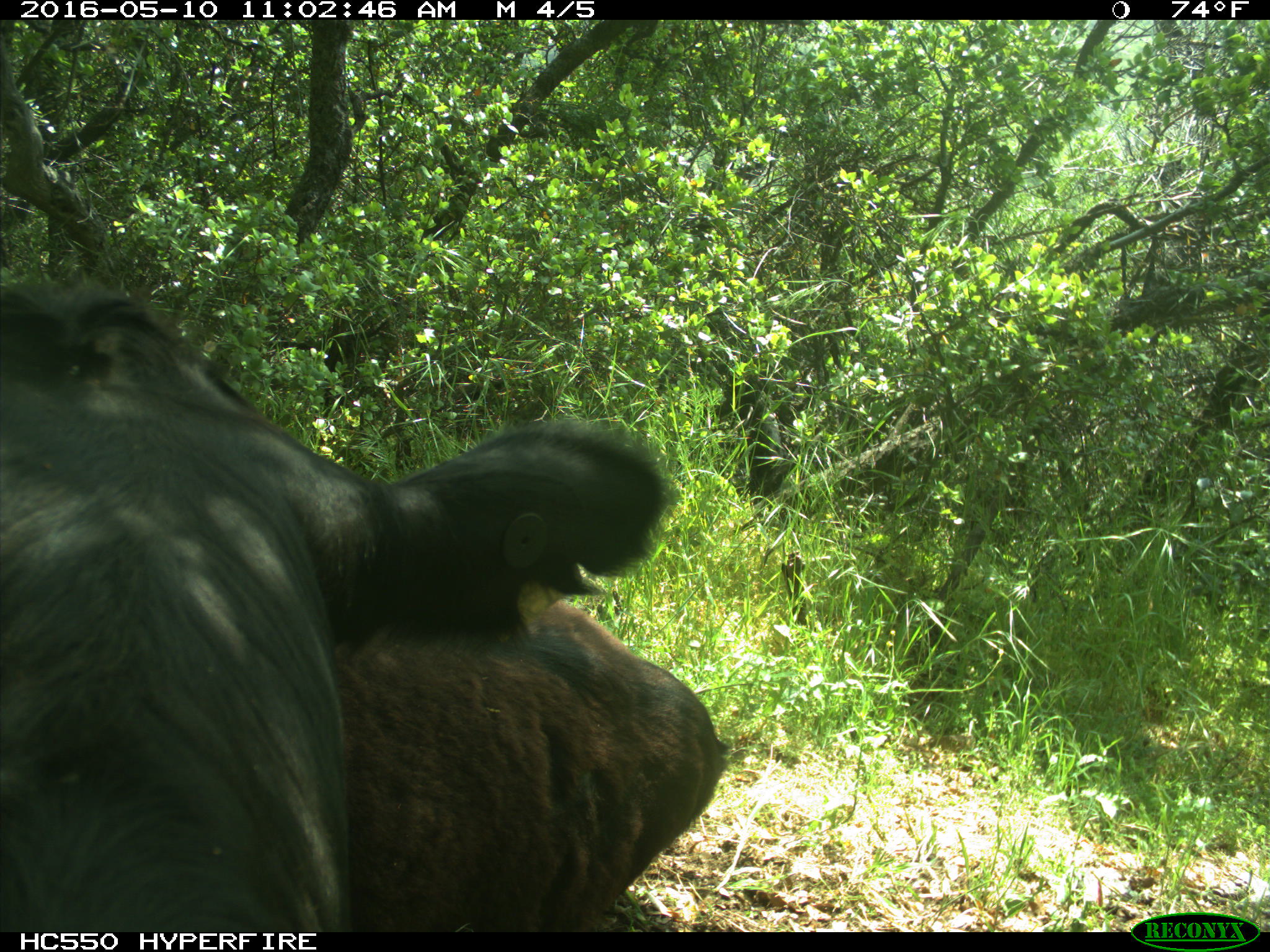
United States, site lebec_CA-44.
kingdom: Animalia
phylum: Chordata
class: Mammalia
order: Artiodactyla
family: Bovidae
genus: Bos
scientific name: Bos taurus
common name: domestic cow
Bos taurus (domestic cow).